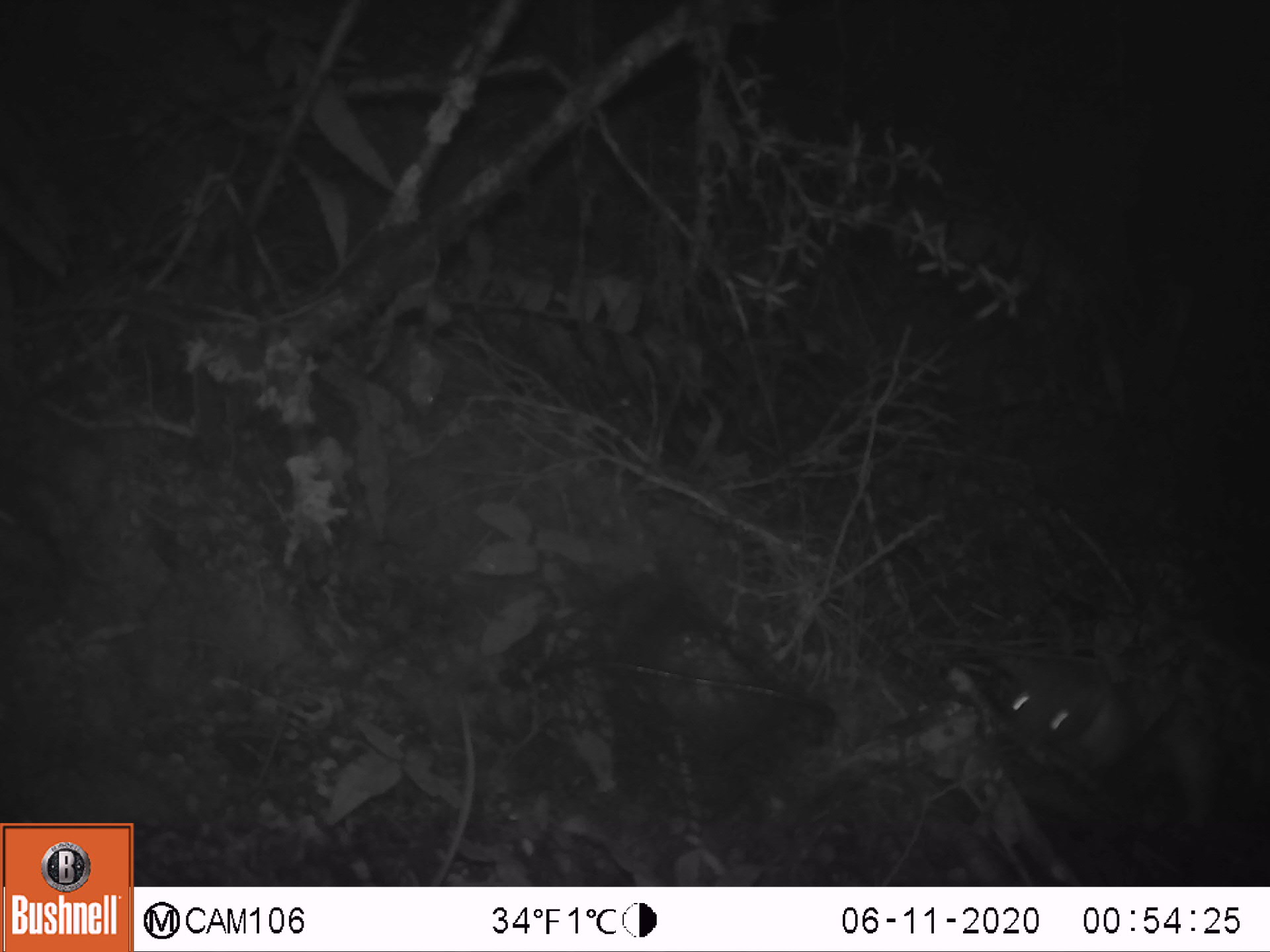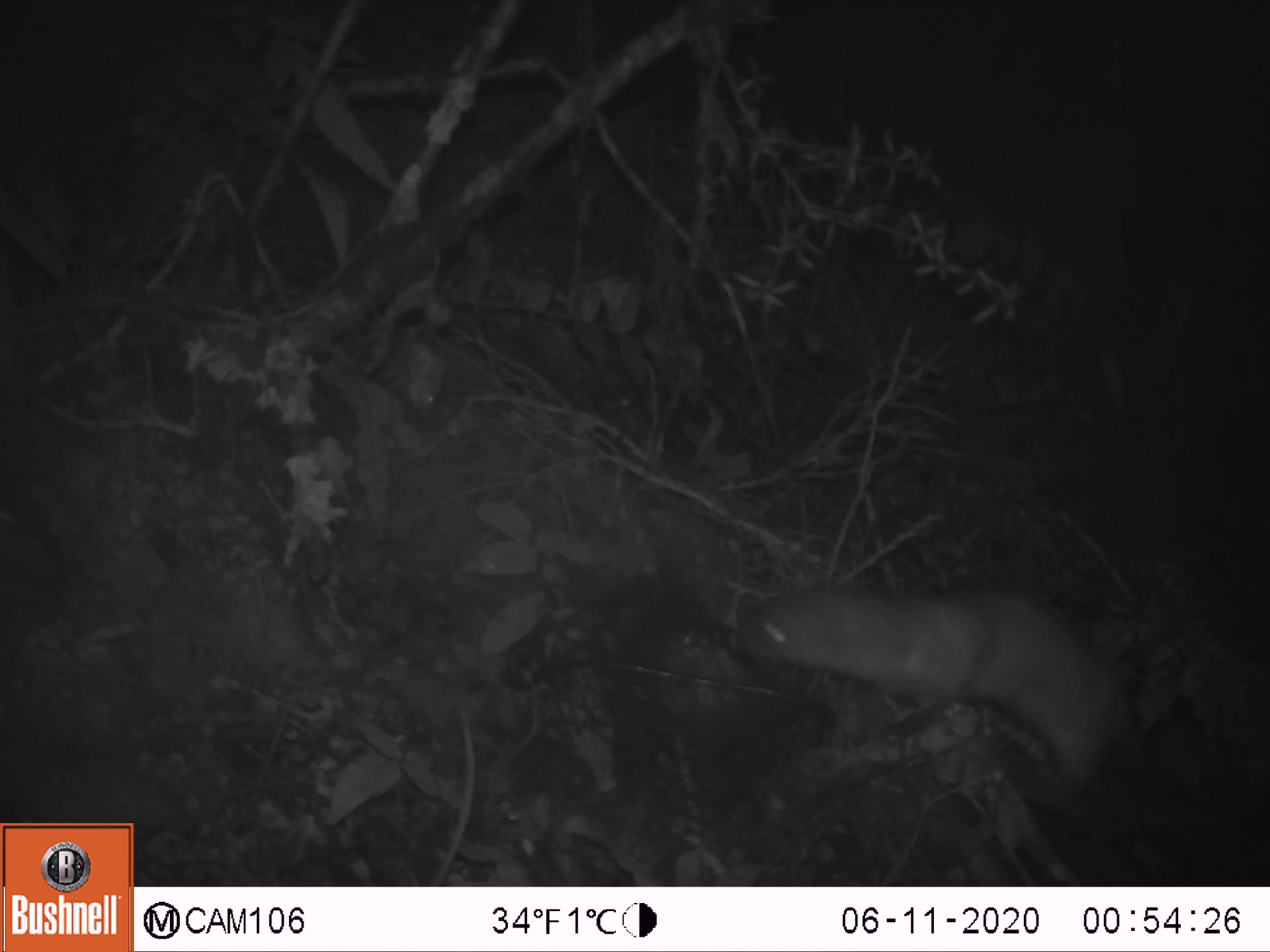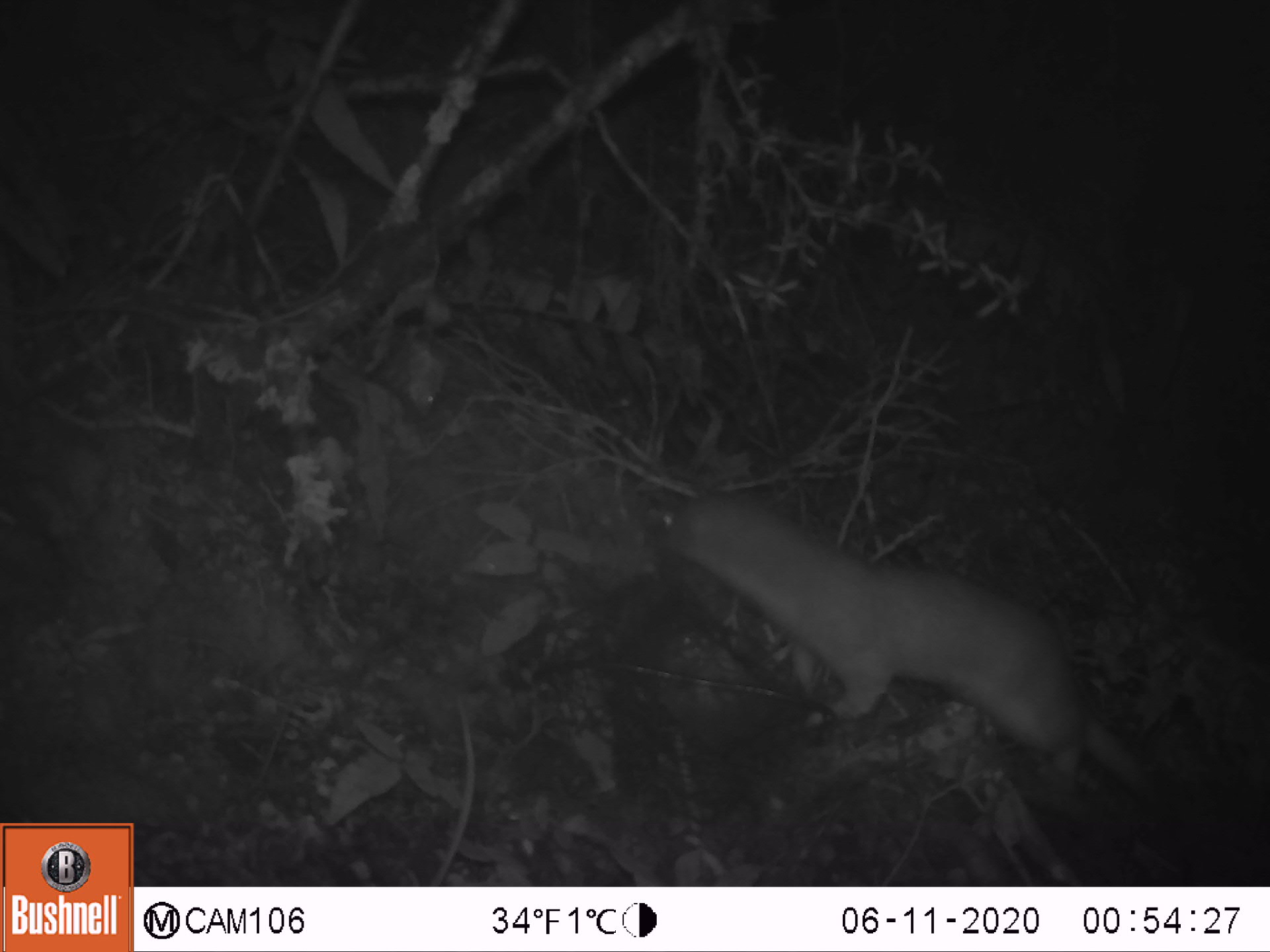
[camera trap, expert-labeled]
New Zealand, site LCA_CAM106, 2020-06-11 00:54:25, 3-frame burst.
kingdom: Animalia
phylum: Chordata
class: Mammalia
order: Carnivora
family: Mustelidae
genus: Mustela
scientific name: Mustela erminea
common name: stoat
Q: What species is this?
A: Stoat (Mustela erminea).